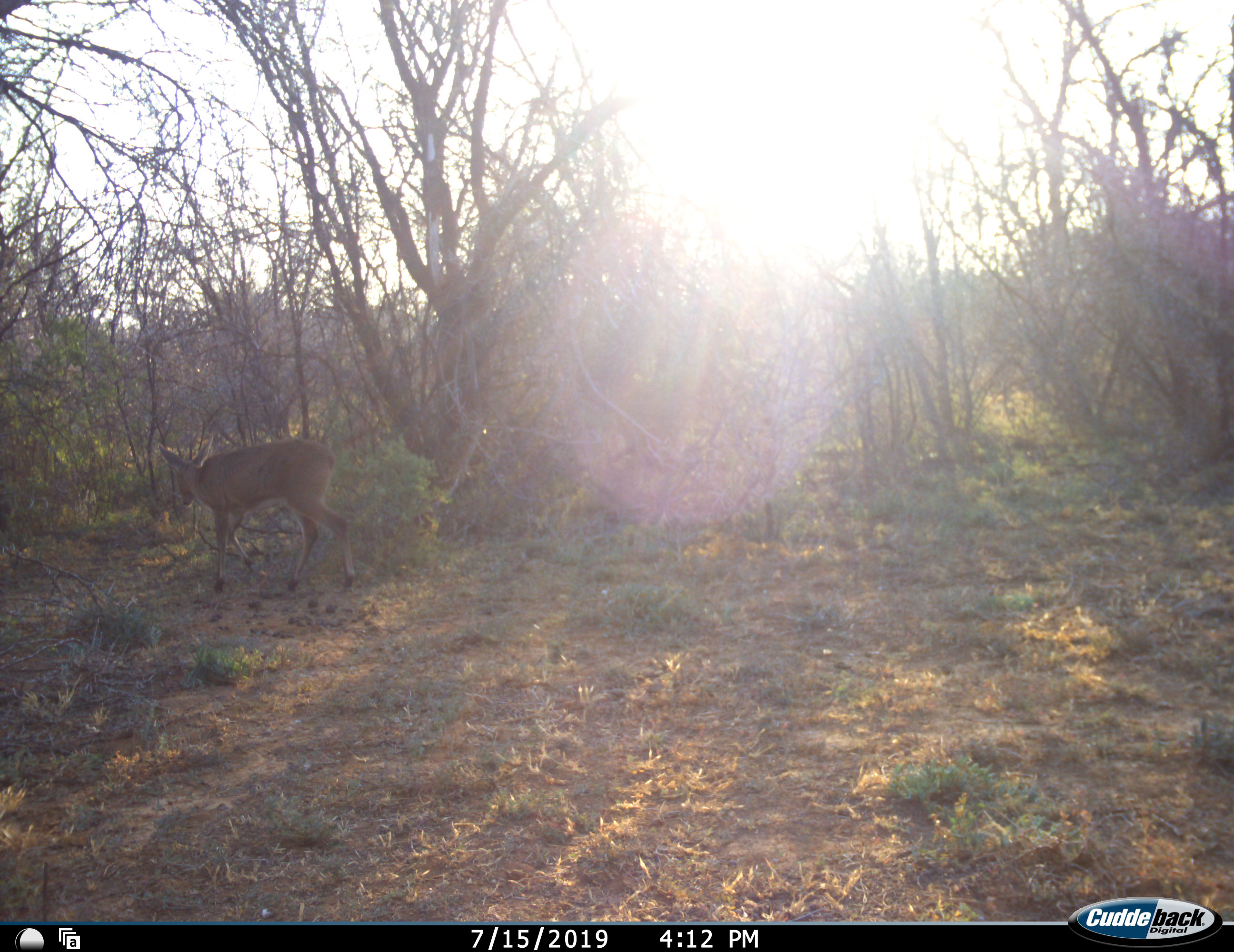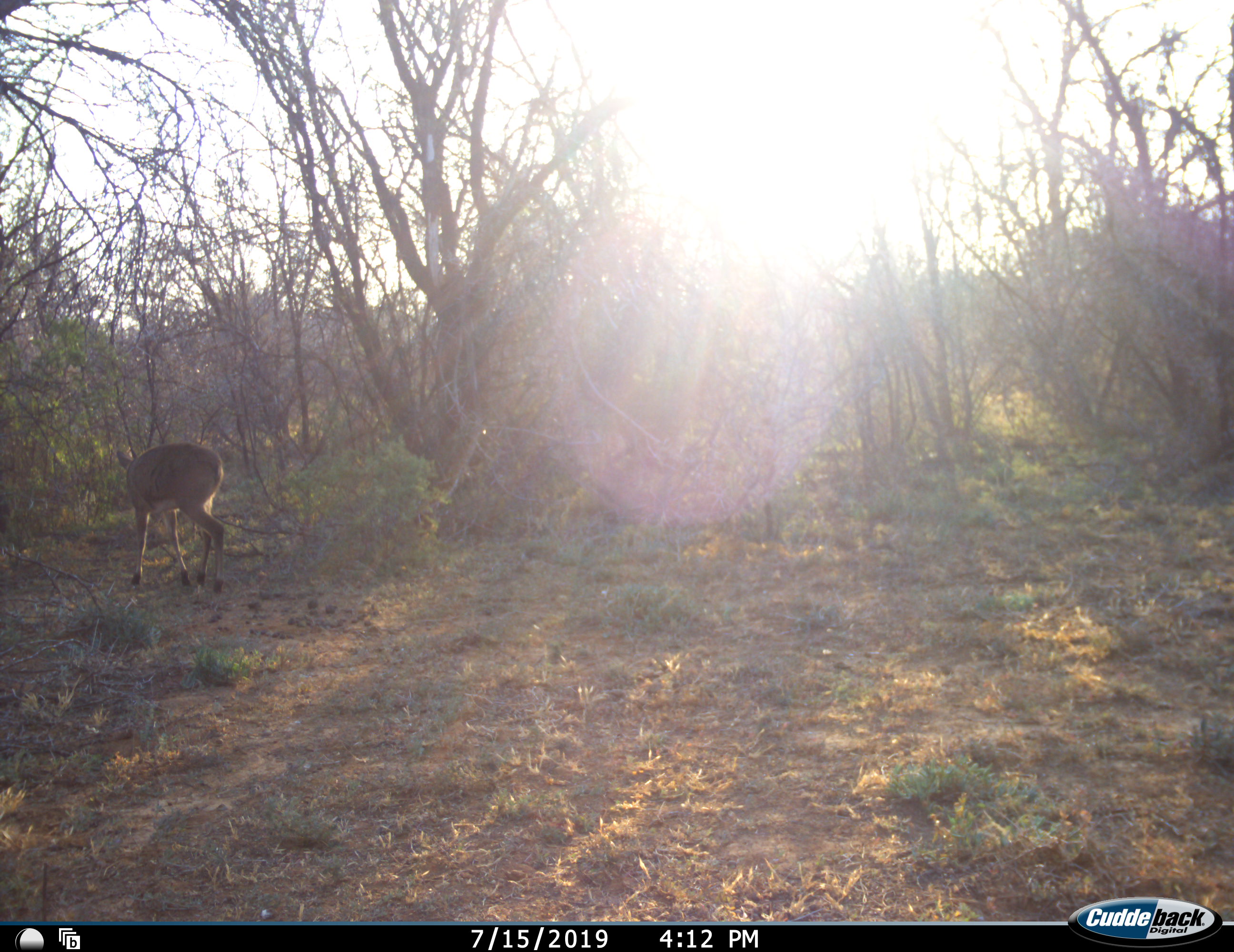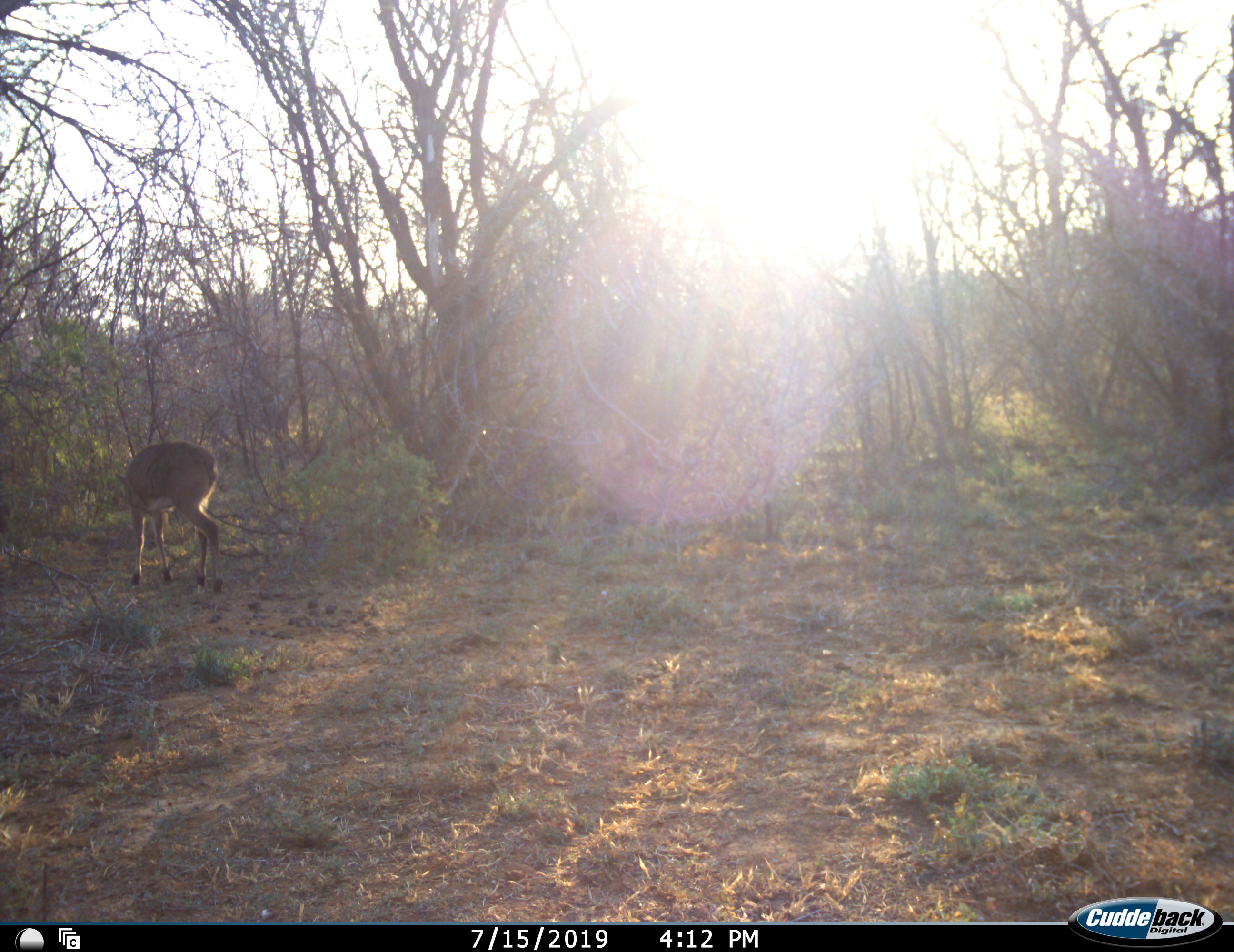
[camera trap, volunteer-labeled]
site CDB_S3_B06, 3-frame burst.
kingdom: Animalia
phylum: Chordata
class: Mammalia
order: Artiodactyla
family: Bovidae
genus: Sylvicapra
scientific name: Sylvicapra grimmia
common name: common duiker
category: duikercommongrey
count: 1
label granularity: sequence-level